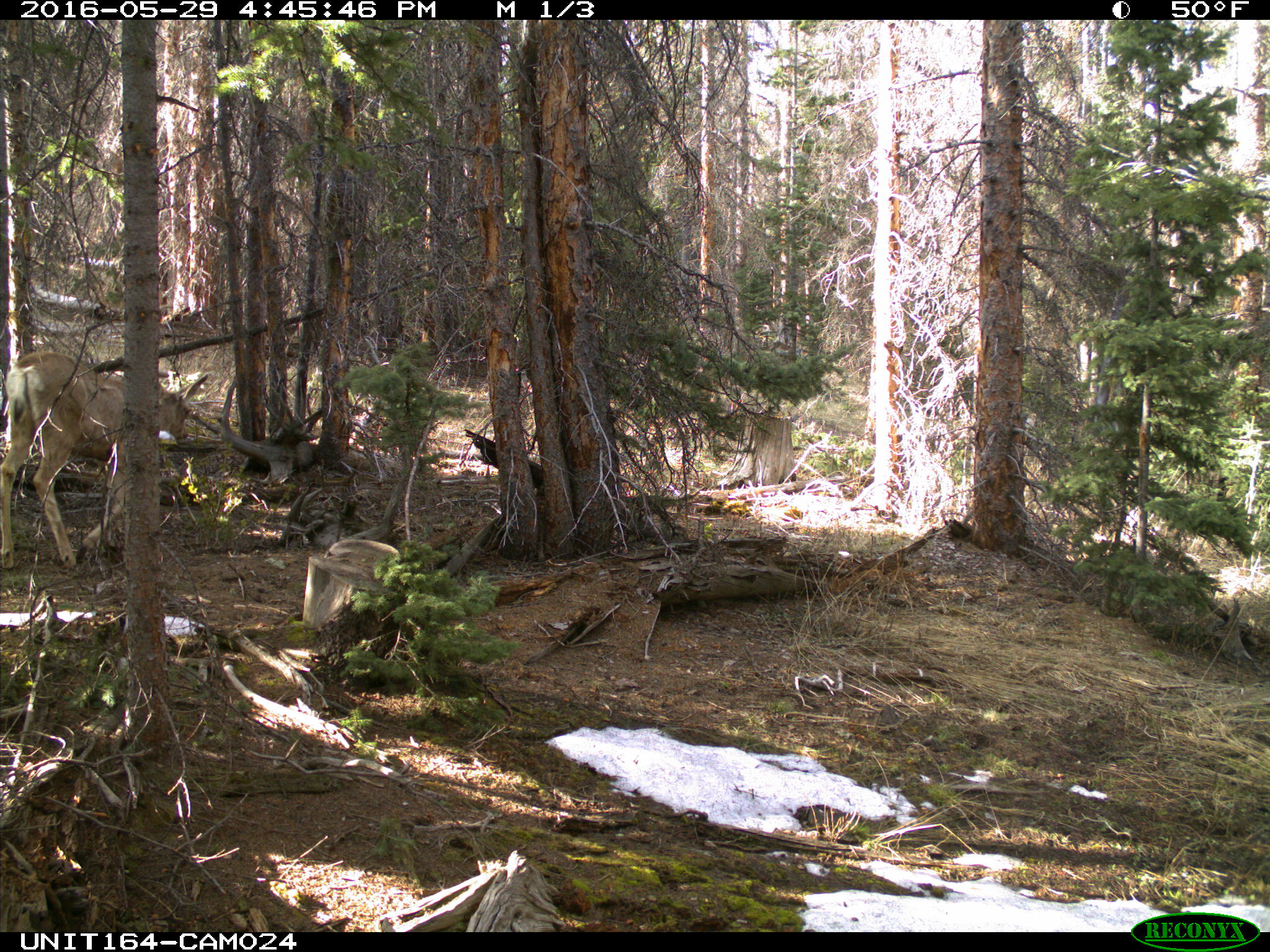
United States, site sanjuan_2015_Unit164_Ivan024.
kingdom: Animalia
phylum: Chordata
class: Mammalia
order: Artiodactyla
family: Cervidae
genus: Odocoileus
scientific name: Odocoileus hemionus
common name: mule deer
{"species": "Odocoileus hemionus (mule deer)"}